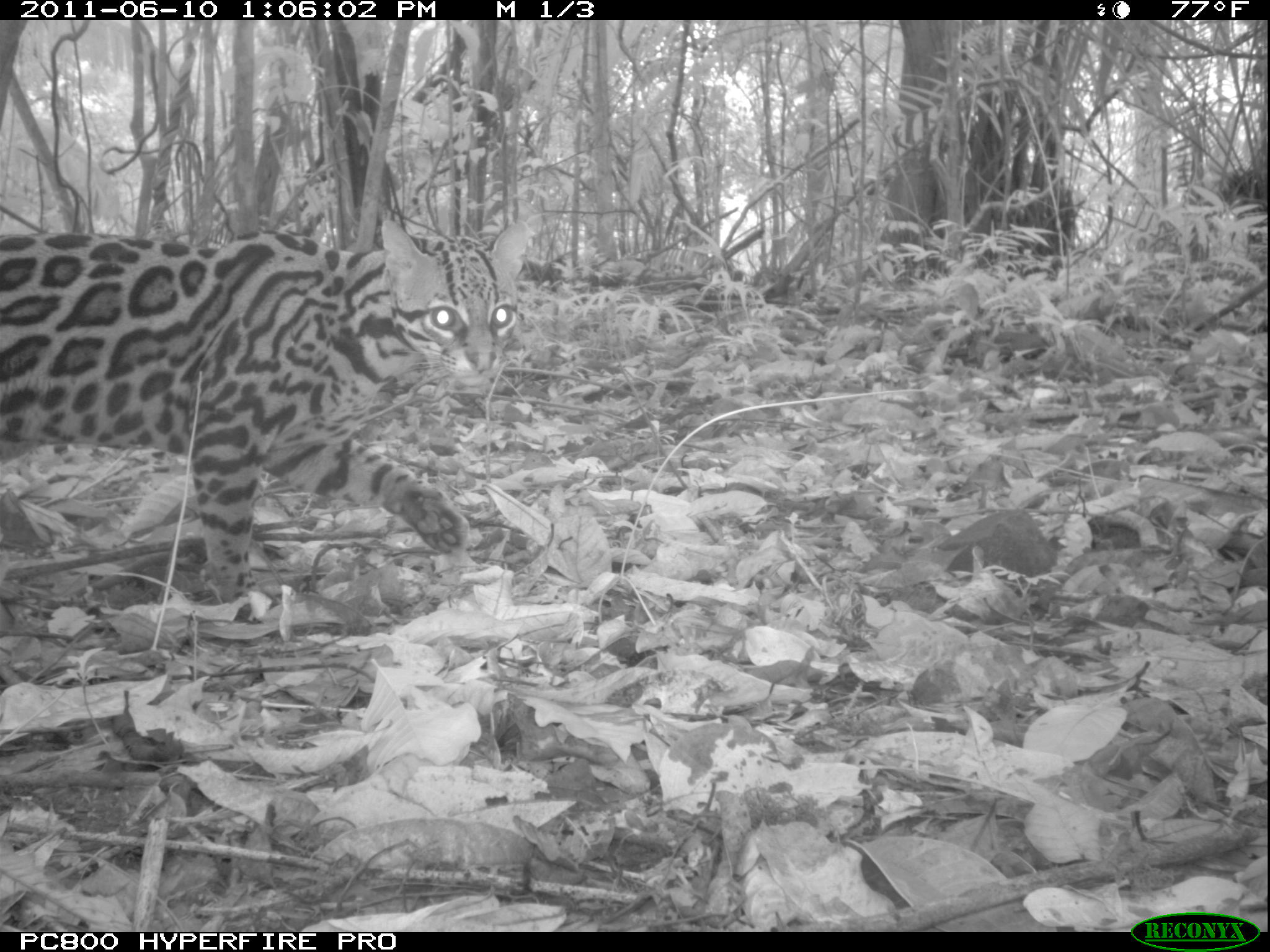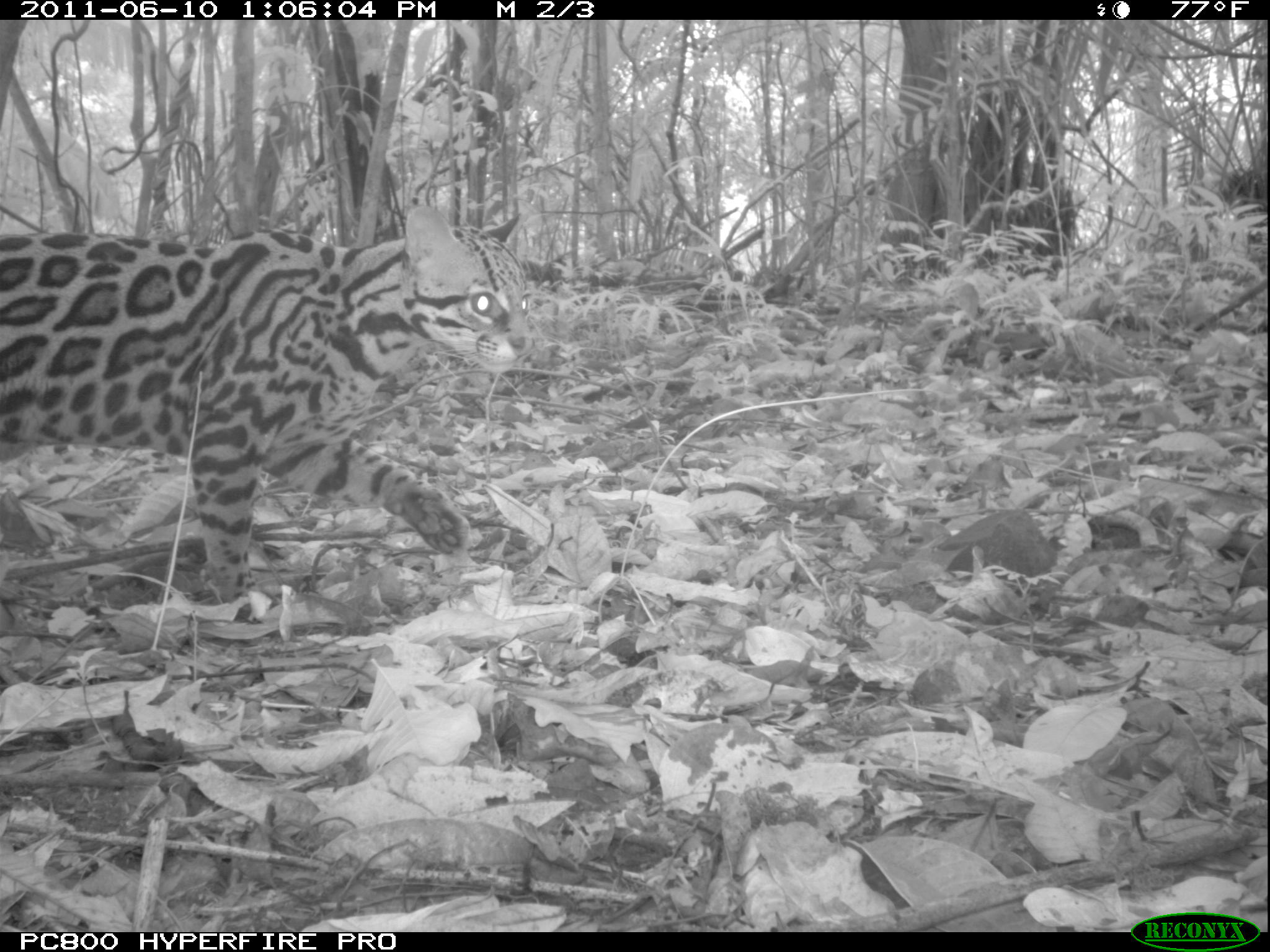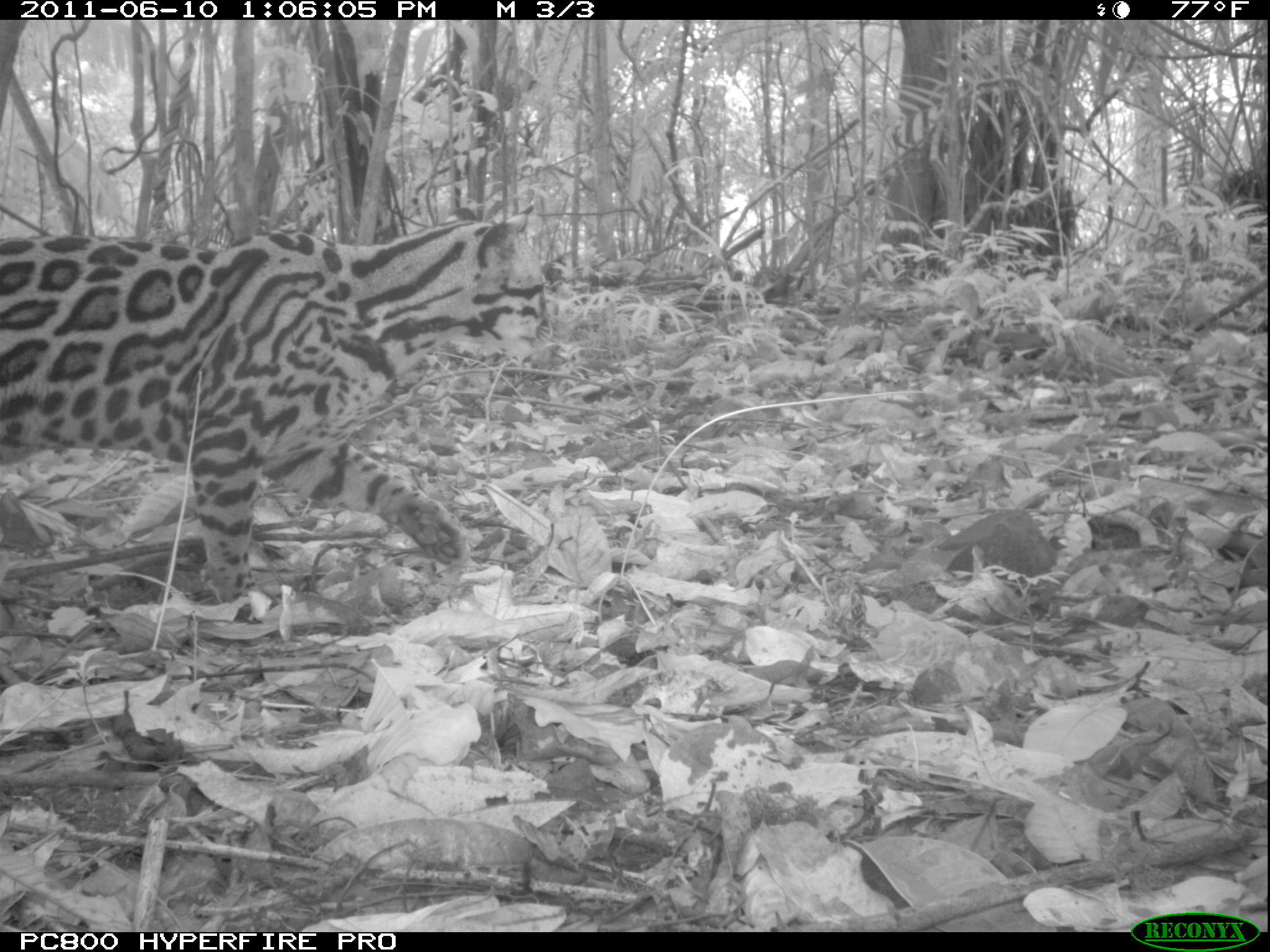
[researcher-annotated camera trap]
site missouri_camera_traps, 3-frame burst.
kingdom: Animalia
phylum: Chordata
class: Mammalia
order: Carnivora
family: Felidae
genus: Leopardus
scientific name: Leopardus pardalis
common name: ocelot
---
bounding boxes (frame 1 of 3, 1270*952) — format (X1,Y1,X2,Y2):
ocelot: (4,216,539,624)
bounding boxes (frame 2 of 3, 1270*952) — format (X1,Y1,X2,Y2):
ocelot: (4,216,542,624)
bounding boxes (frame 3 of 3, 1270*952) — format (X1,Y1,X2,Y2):
ocelot: (2,204,565,656)